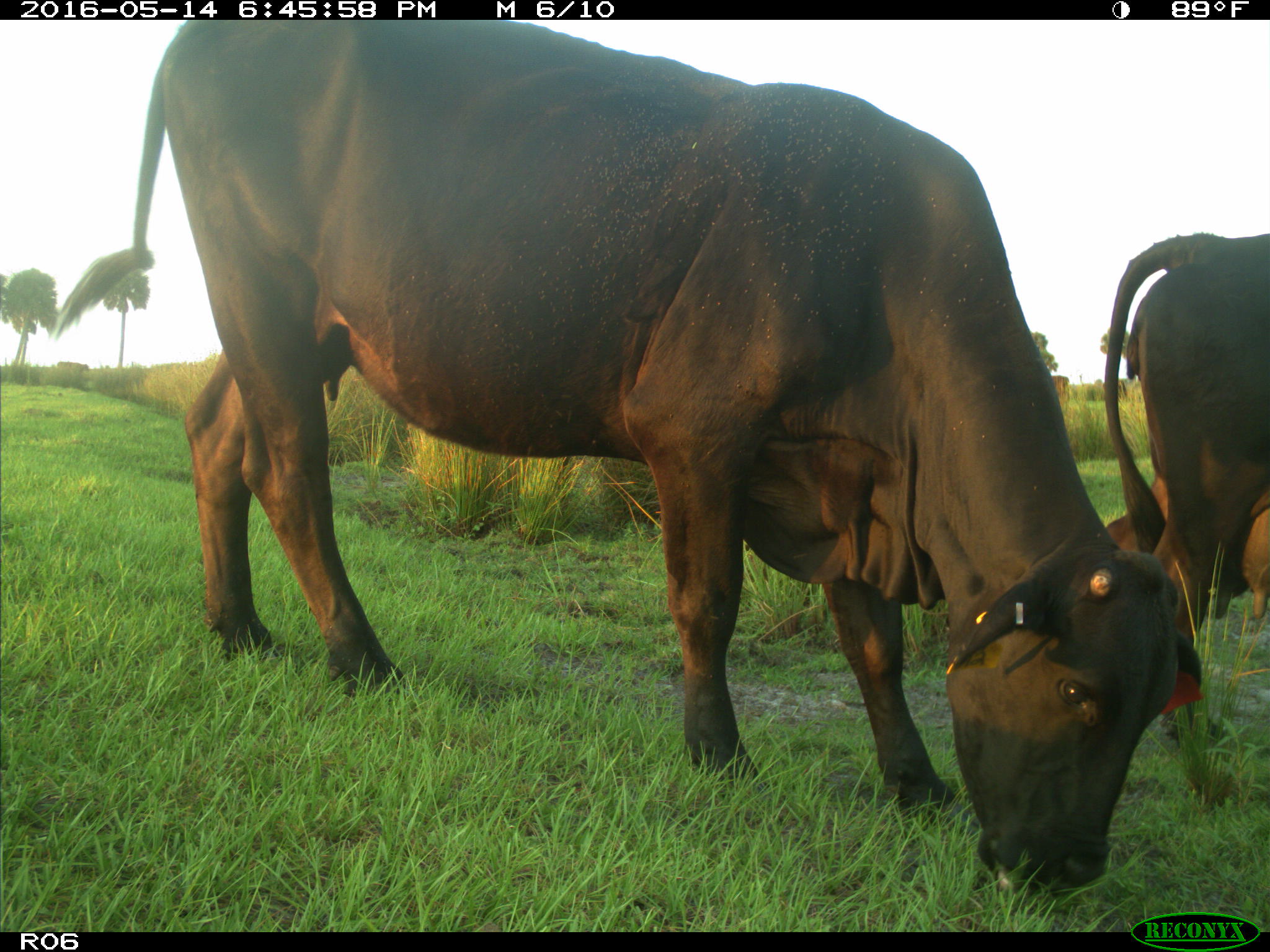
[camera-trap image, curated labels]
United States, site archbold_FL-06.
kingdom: Animalia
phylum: Chordata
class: Mammalia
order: Artiodactyla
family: Bovidae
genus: Bos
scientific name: Bos taurus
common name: domestic cow